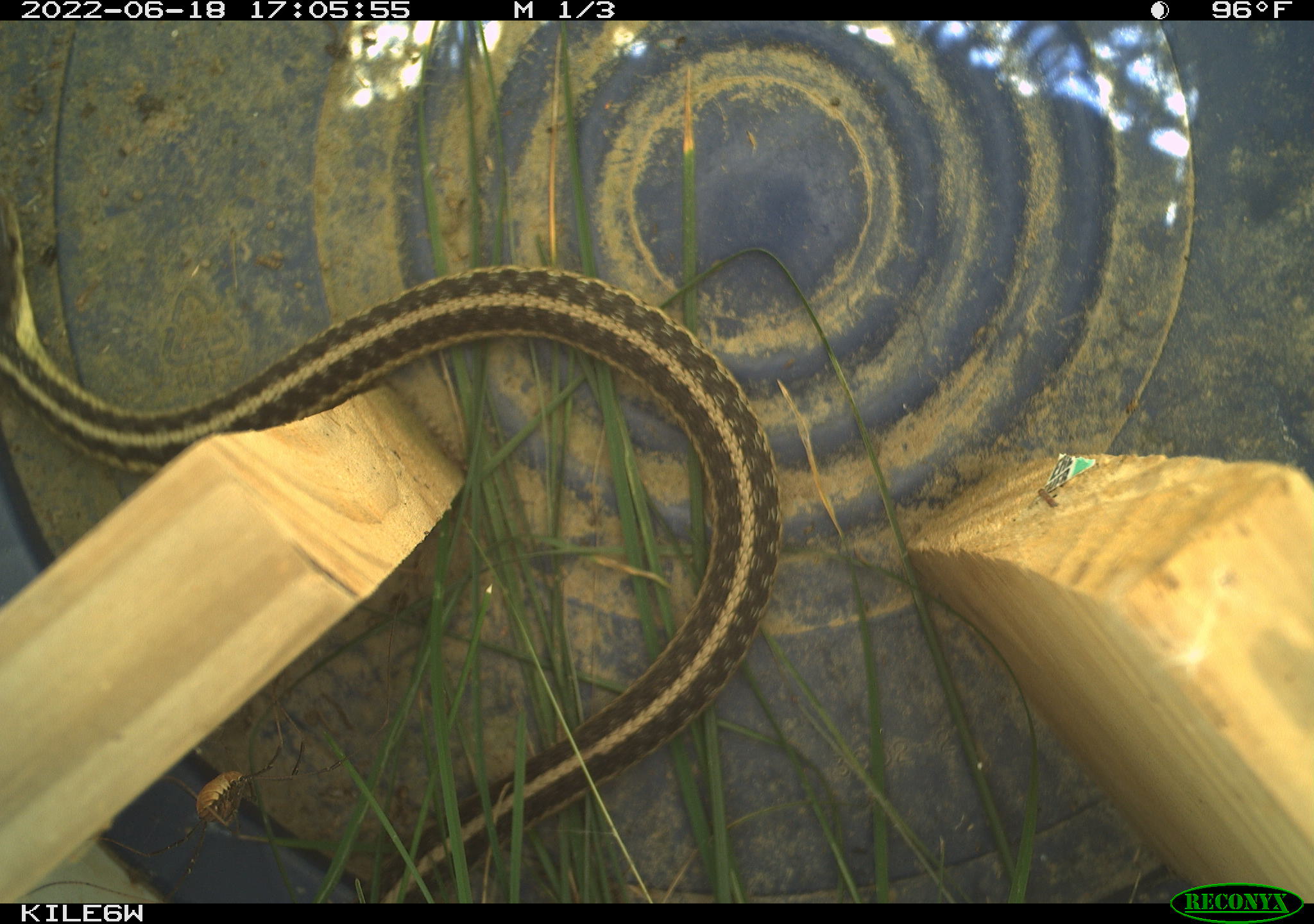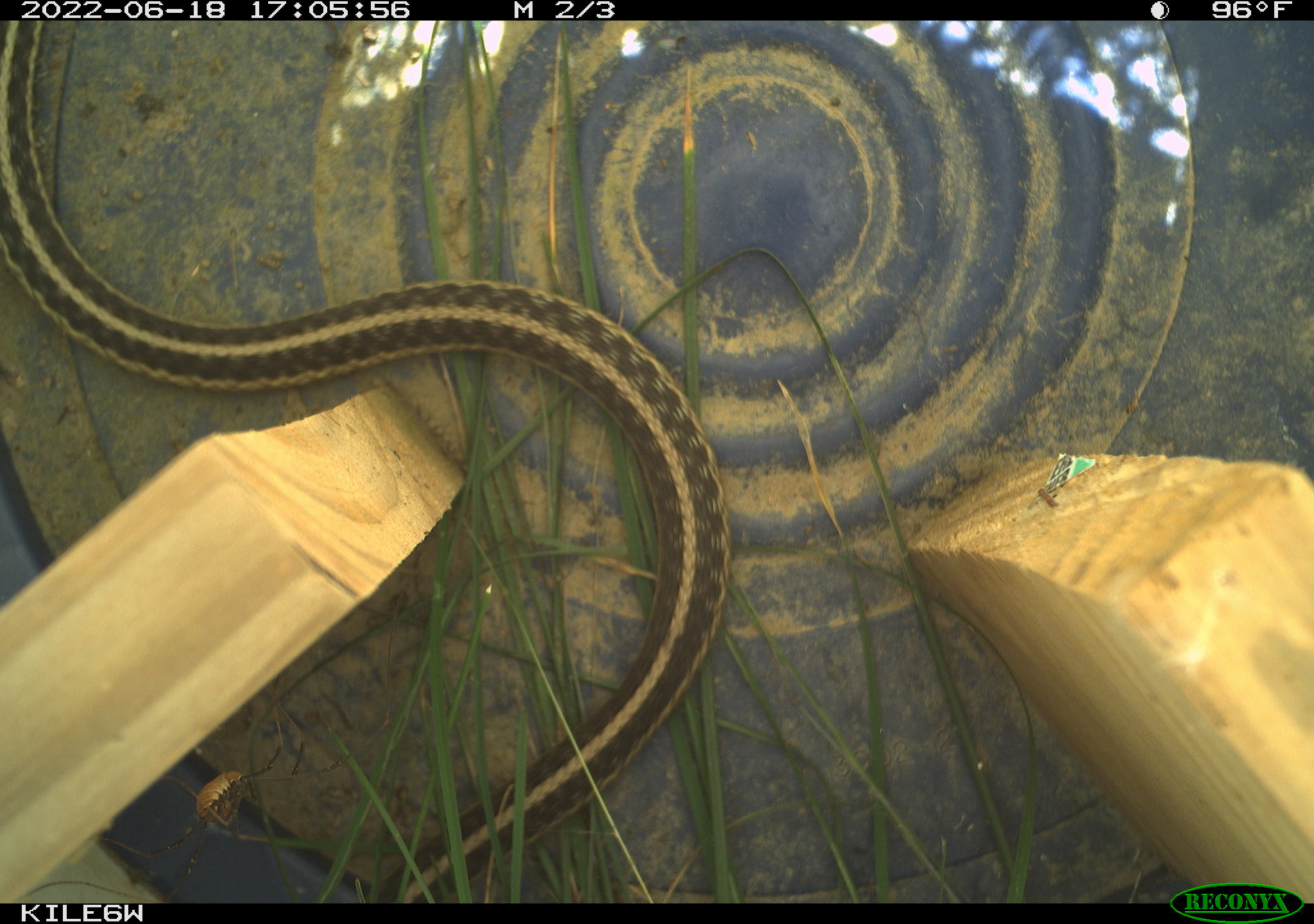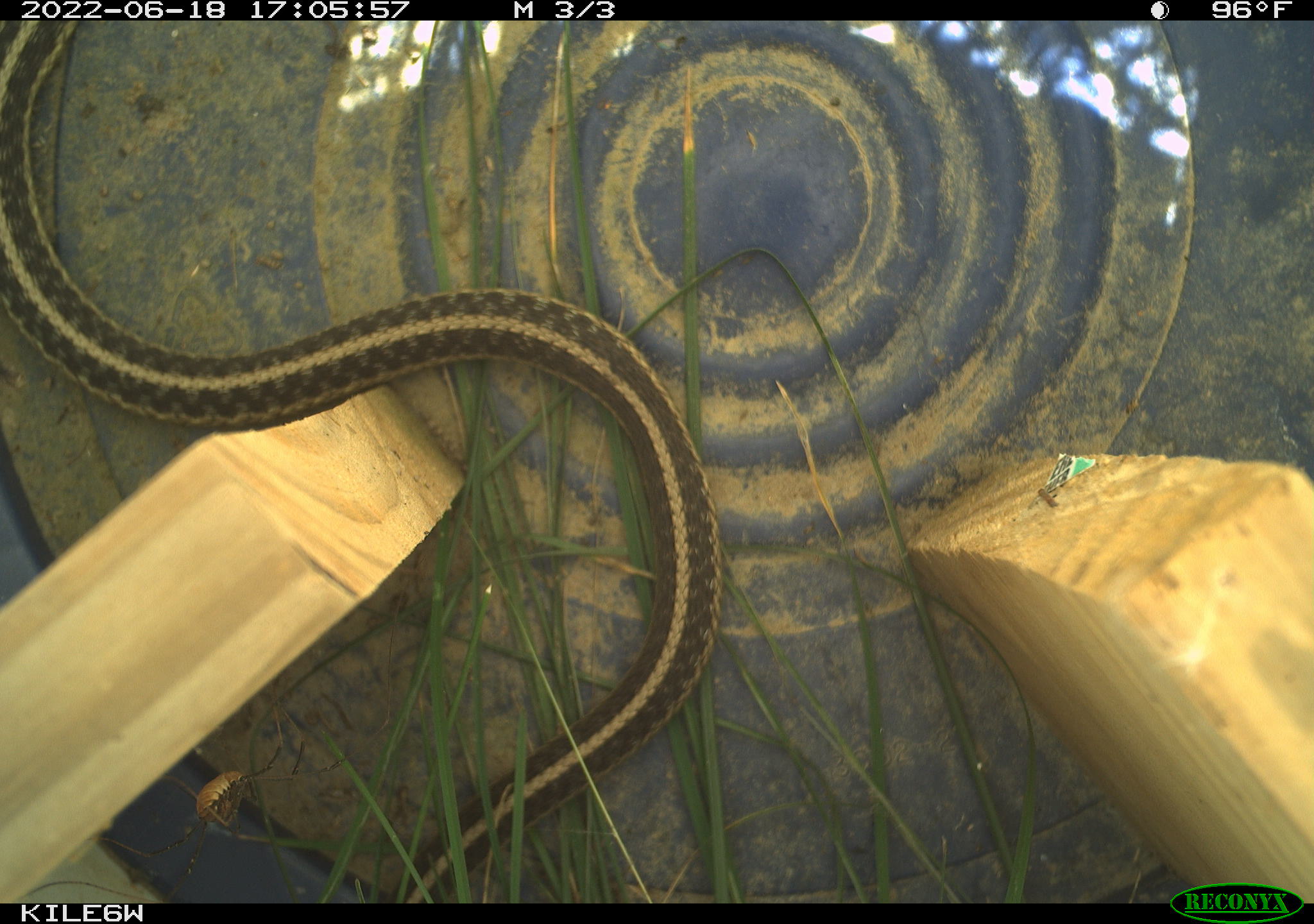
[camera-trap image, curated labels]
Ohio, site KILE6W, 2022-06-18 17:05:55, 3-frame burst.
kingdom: Animalia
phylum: Chordata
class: Reptilia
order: Squamata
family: Colubridae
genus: Thamnophis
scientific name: Thamnophis sirtalis sirtalis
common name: eastern gartersnake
Eastern gartersnake (Thamnophis sirtalis sirtalis).